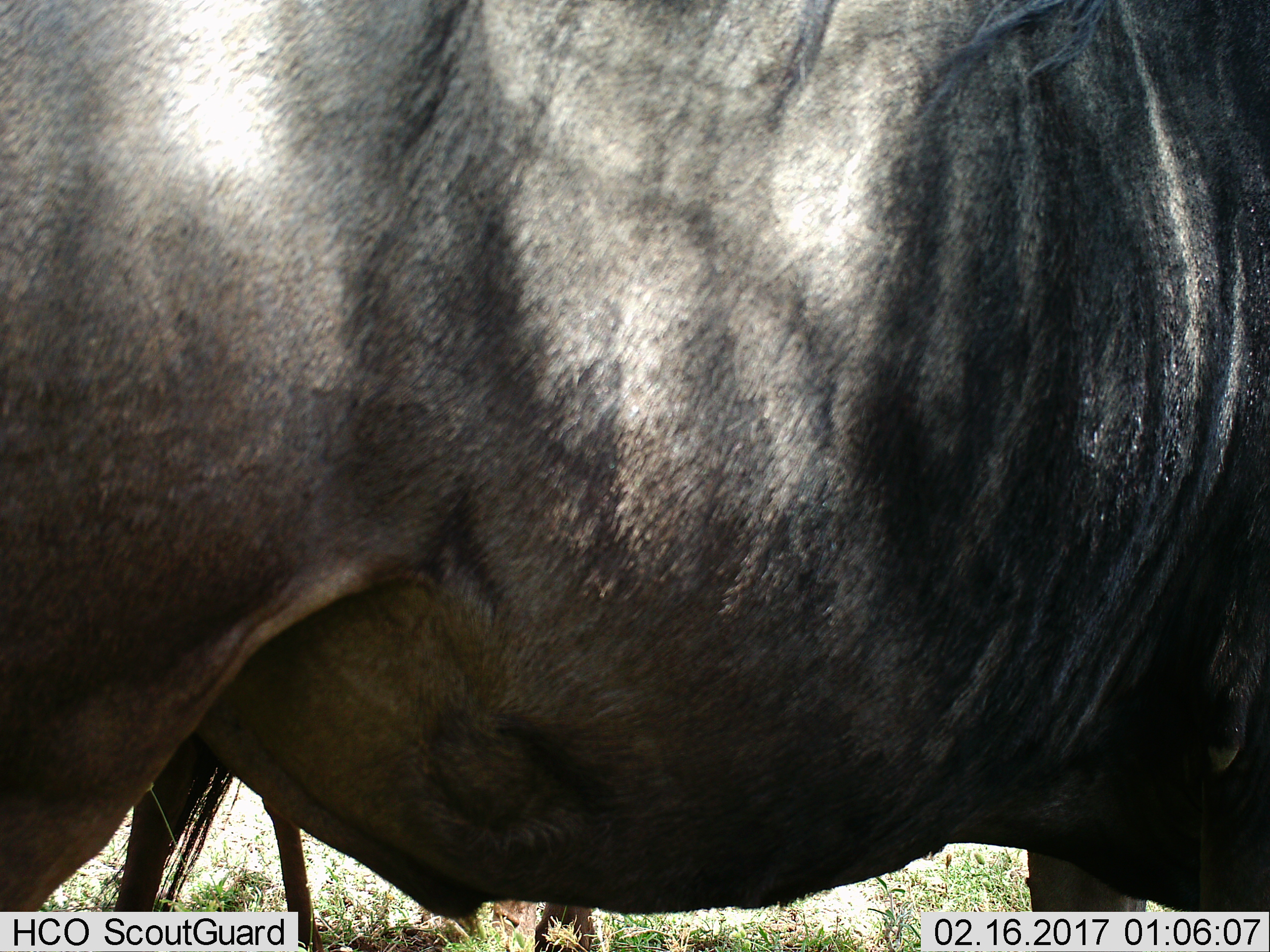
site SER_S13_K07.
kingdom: Animalia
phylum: Chordata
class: Mammalia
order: Artiodactyla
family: Bovidae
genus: Connochaetes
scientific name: Connochaetes taurinus taurinus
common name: blue wildebeest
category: wildebeestblue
Wildebeestblue (blue wildebeest) (Connochaetes taurinus taurinus), count 1. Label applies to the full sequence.